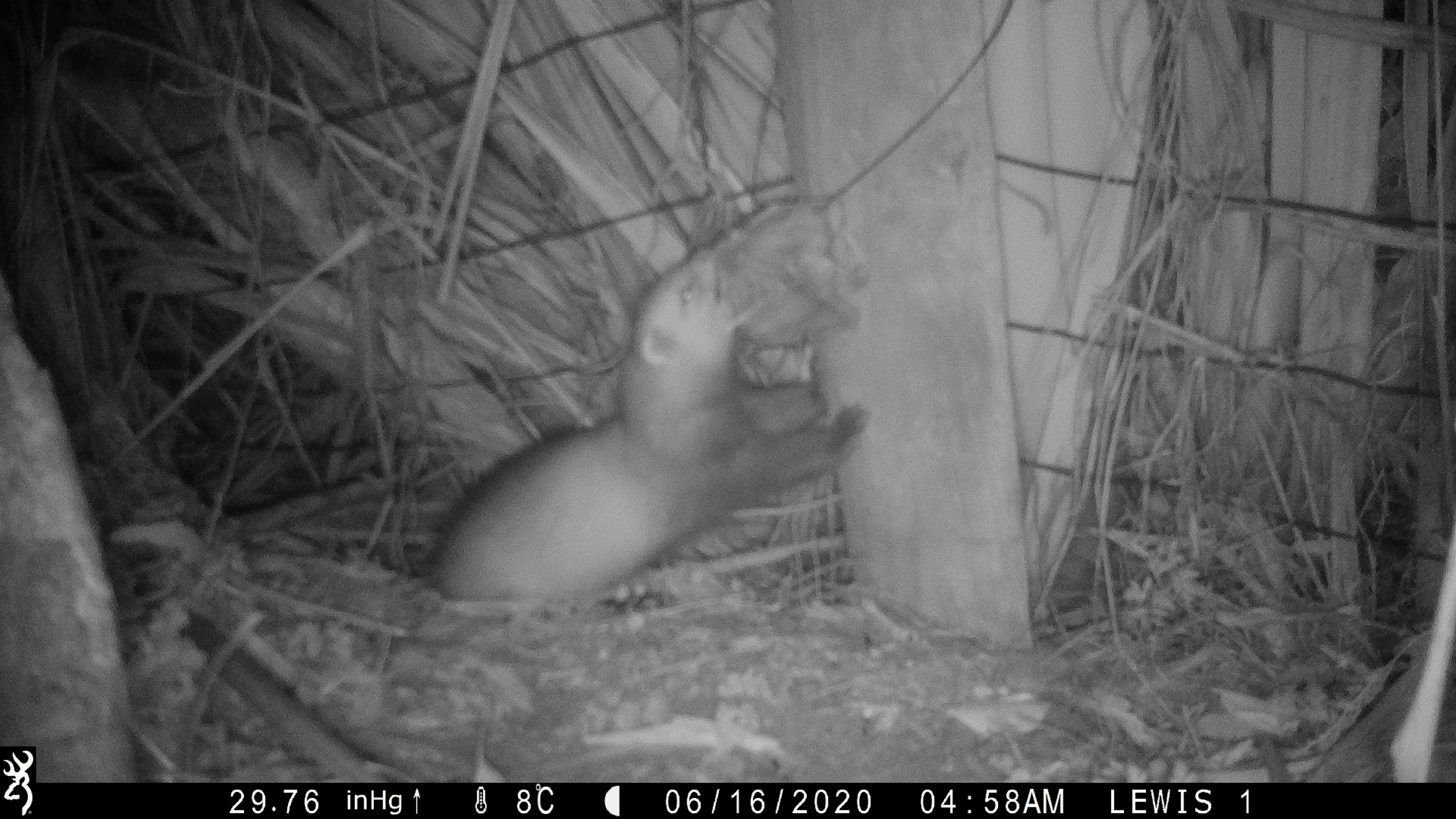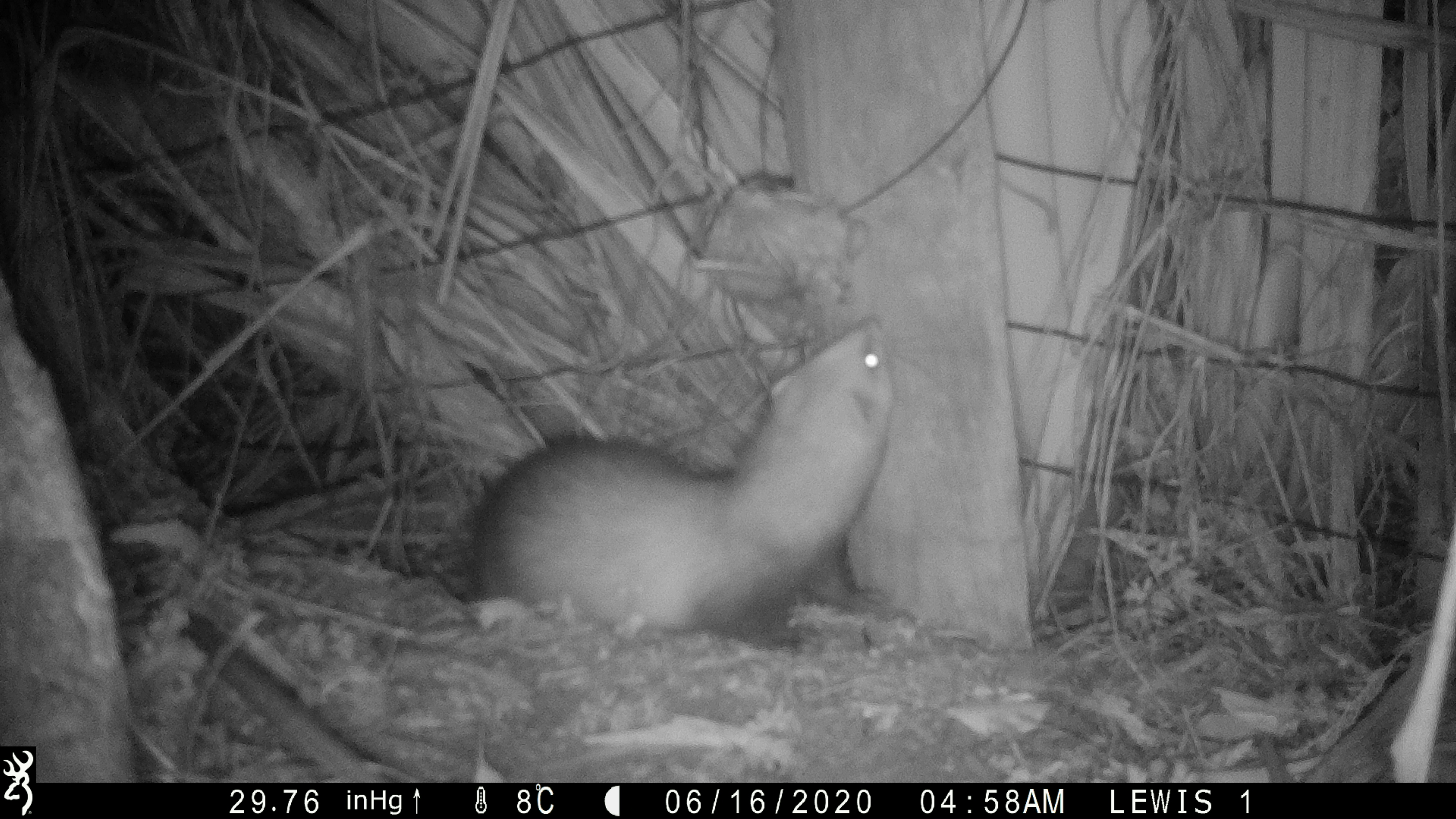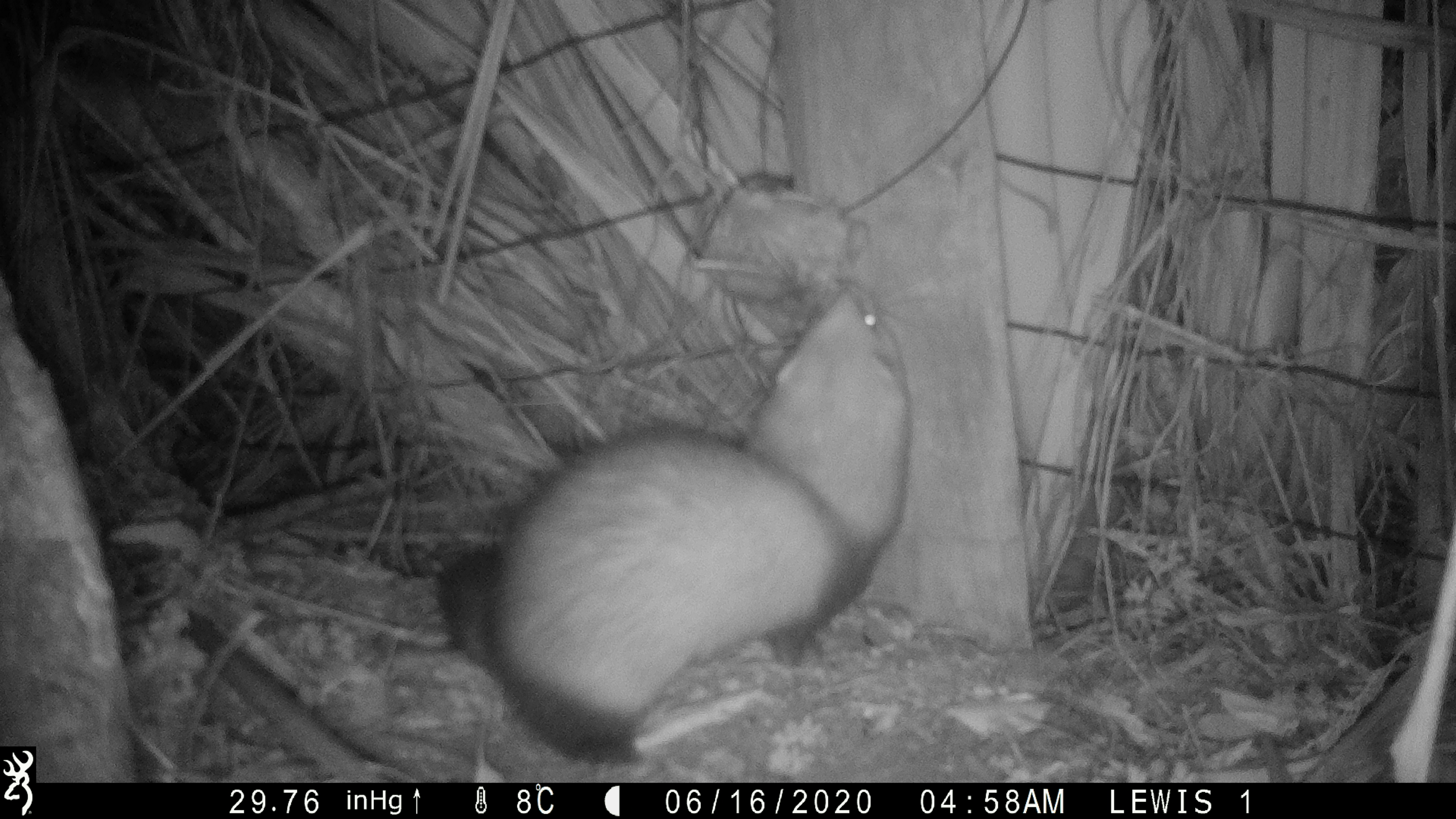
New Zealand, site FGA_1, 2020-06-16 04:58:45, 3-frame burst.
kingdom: Animalia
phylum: Chordata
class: Mammalia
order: Carnivora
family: Mustelidae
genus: Mustela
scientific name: Mustela furo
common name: ferret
Ferret (Mustela furo).